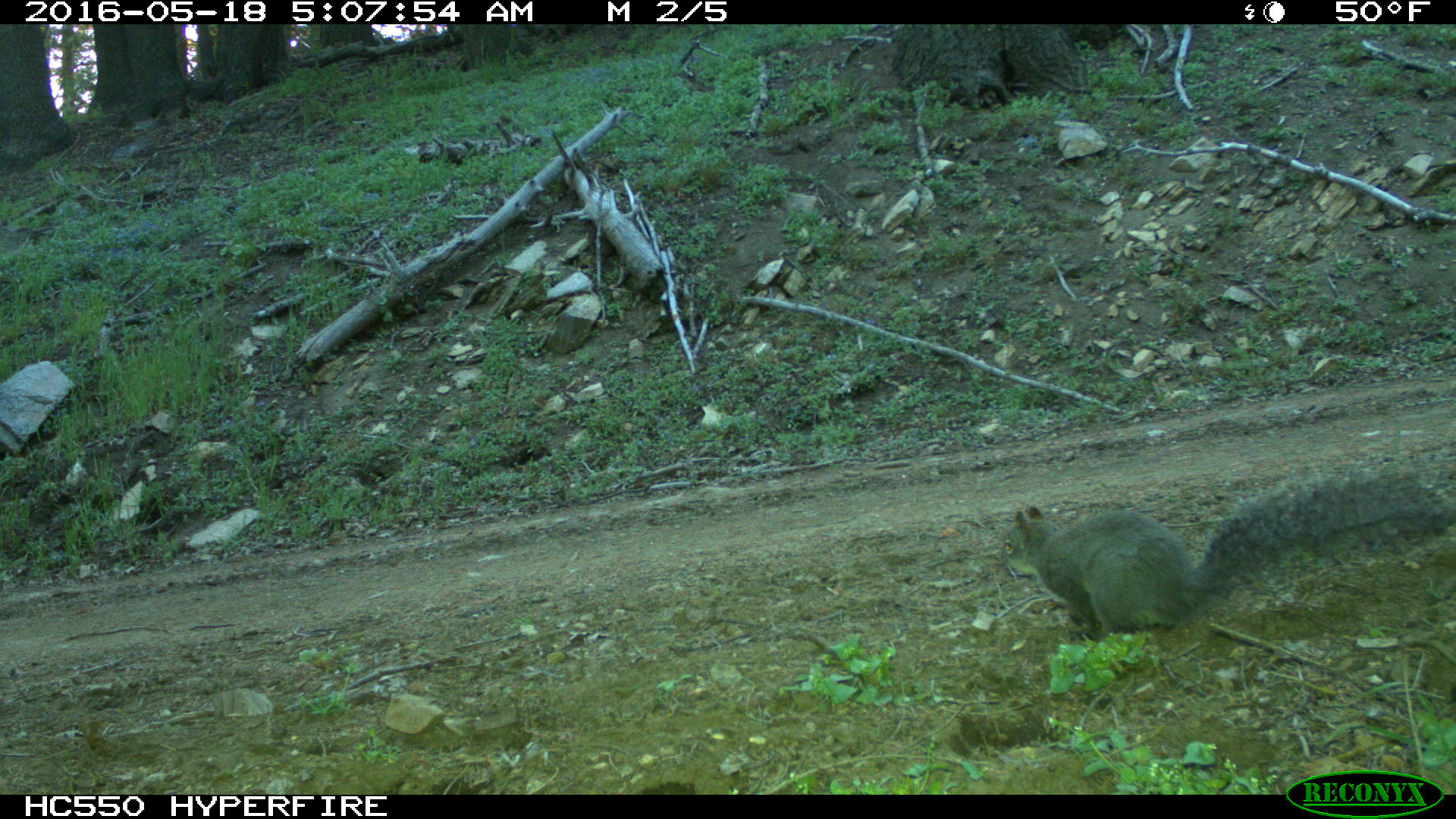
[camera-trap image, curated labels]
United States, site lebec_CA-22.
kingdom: Animalia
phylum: Chordata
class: Mammalia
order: Rodentia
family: Sciuridae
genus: Sciurus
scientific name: Sciurus carolinensis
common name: eastern gray squirrel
Sciurus carolinensis (eastern gray squirrel).